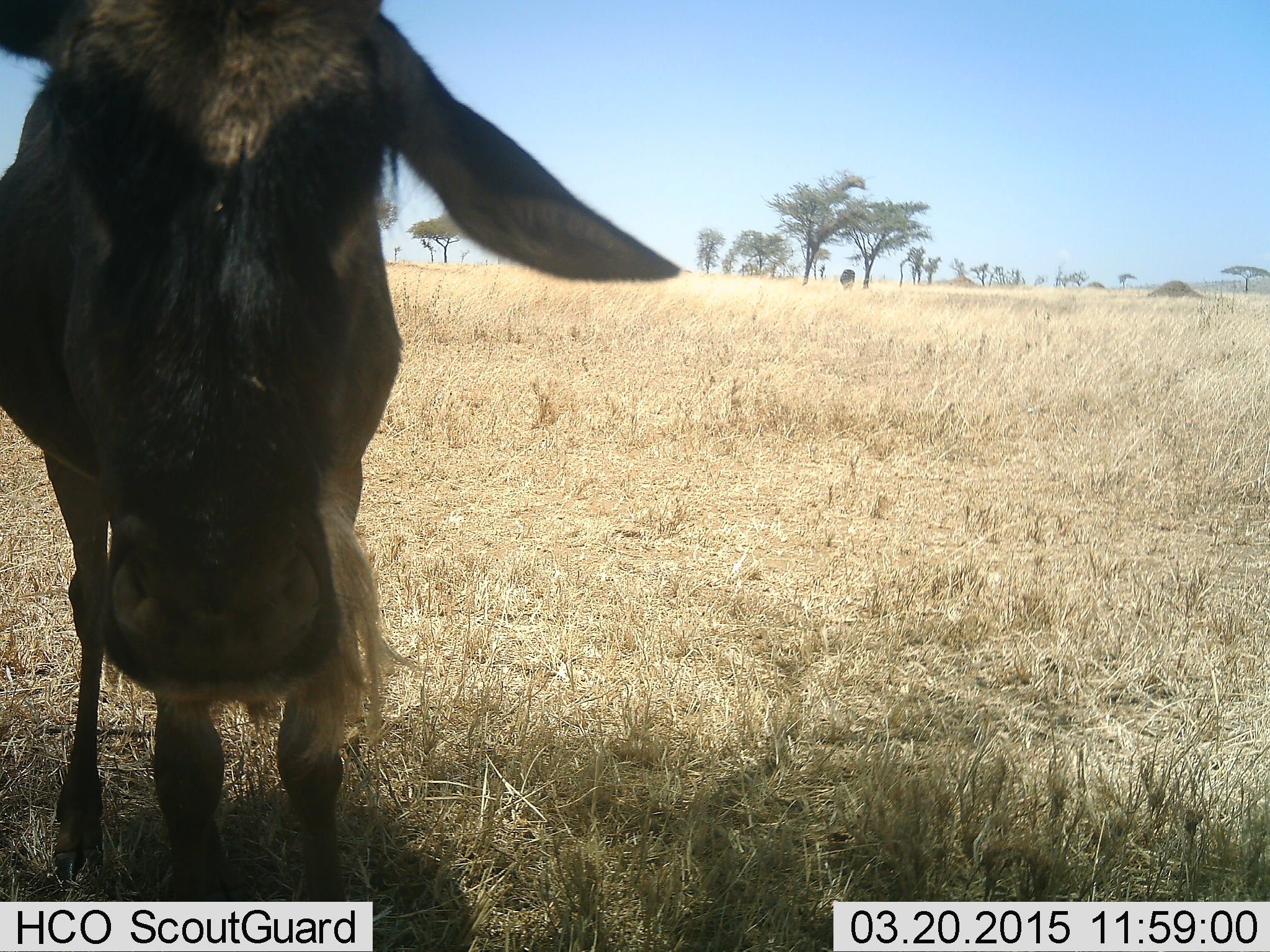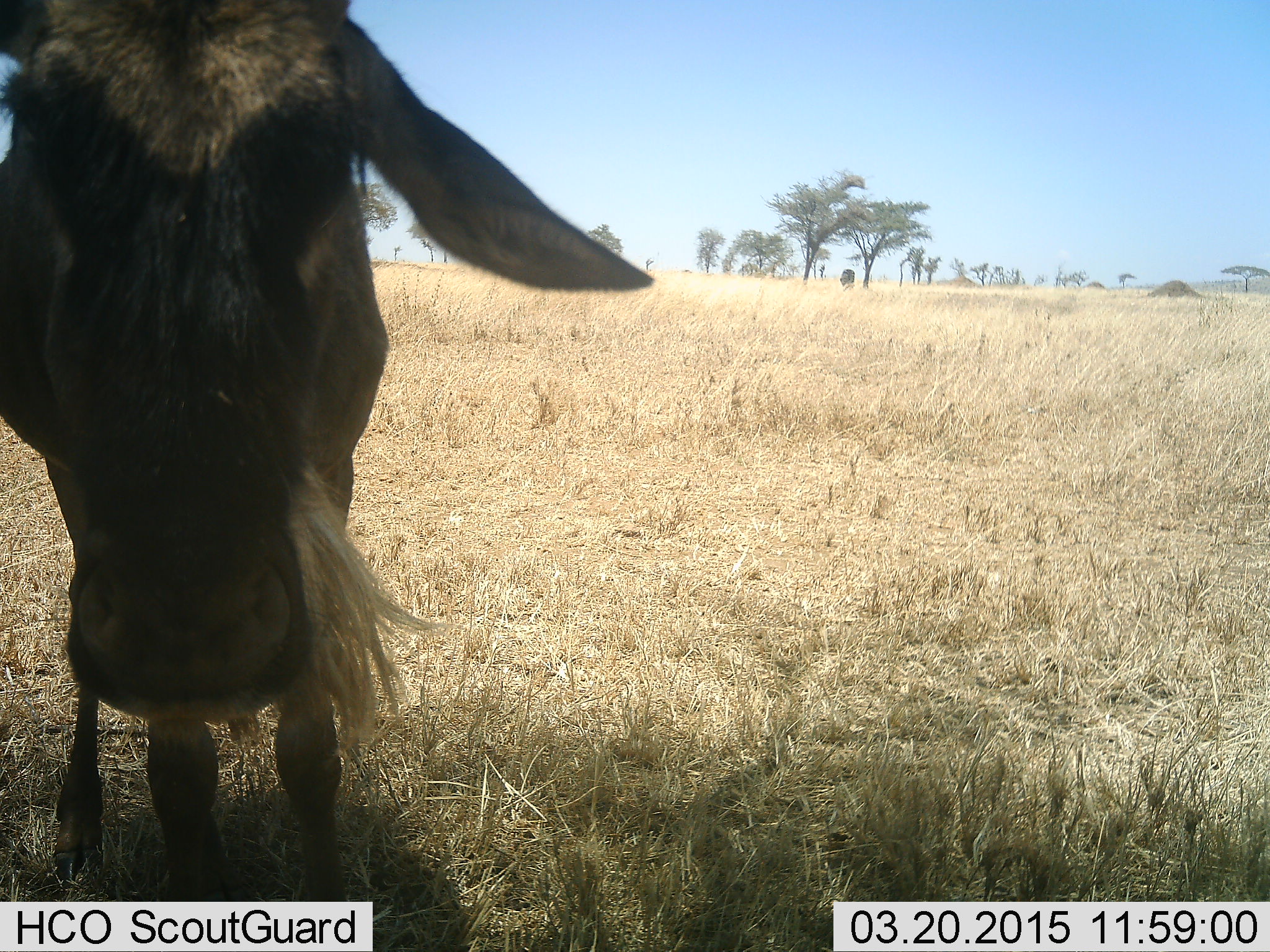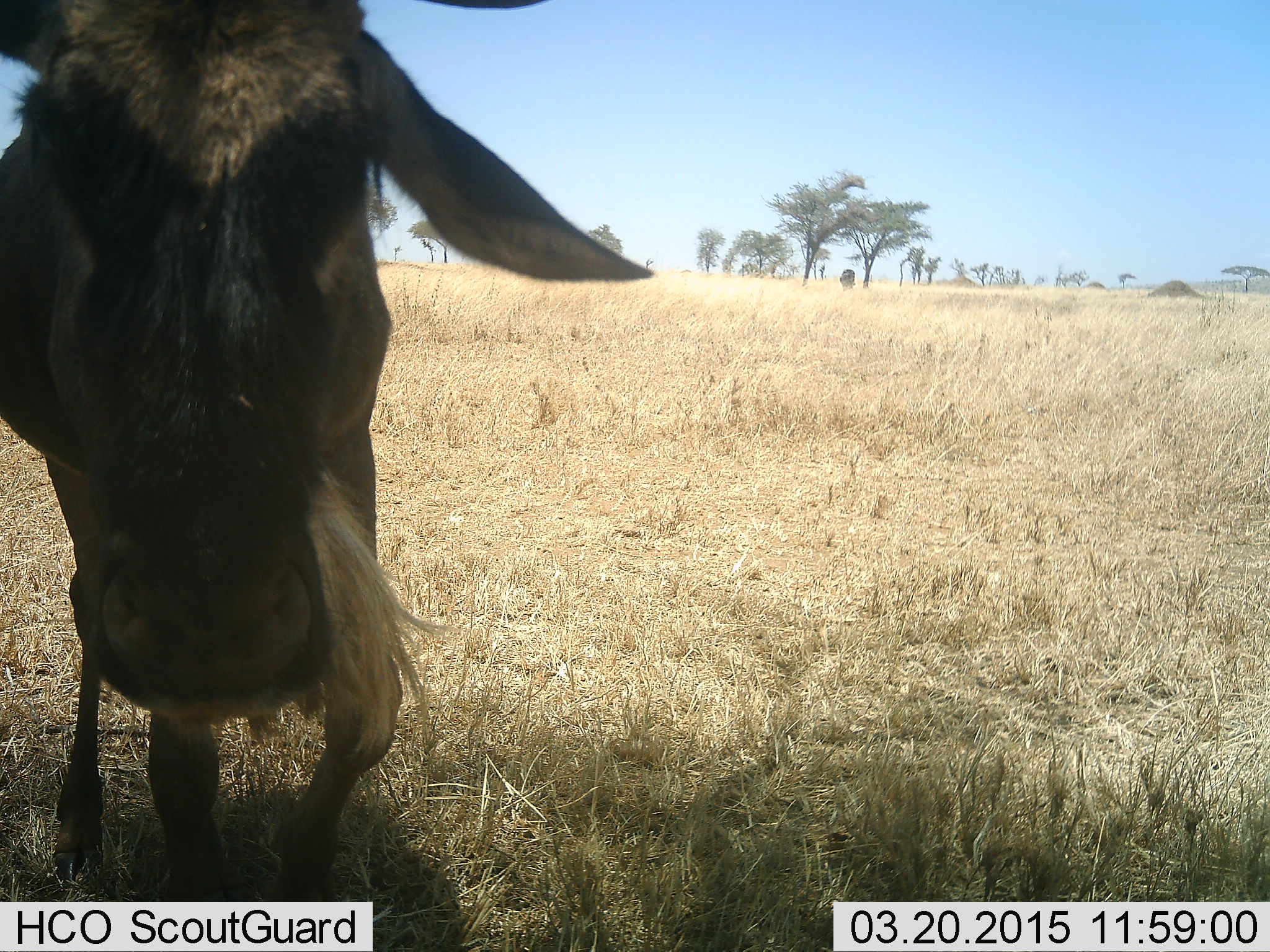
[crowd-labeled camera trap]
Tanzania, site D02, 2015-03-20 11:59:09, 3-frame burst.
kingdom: Animalia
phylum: Chordata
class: Mammalia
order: Artiodactyla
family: Bovidae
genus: Connochaetes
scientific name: Connochaetes taurinus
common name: blue wildebeest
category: wildebeest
Wildebeest (blue wildebeest) (Connochaetes taurinus), count 1. Behavior (volunteer vote fractions): standing 100%, resting 0%, moving 0%, interacting 10%. Young present (vote fraction): 0%. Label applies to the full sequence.